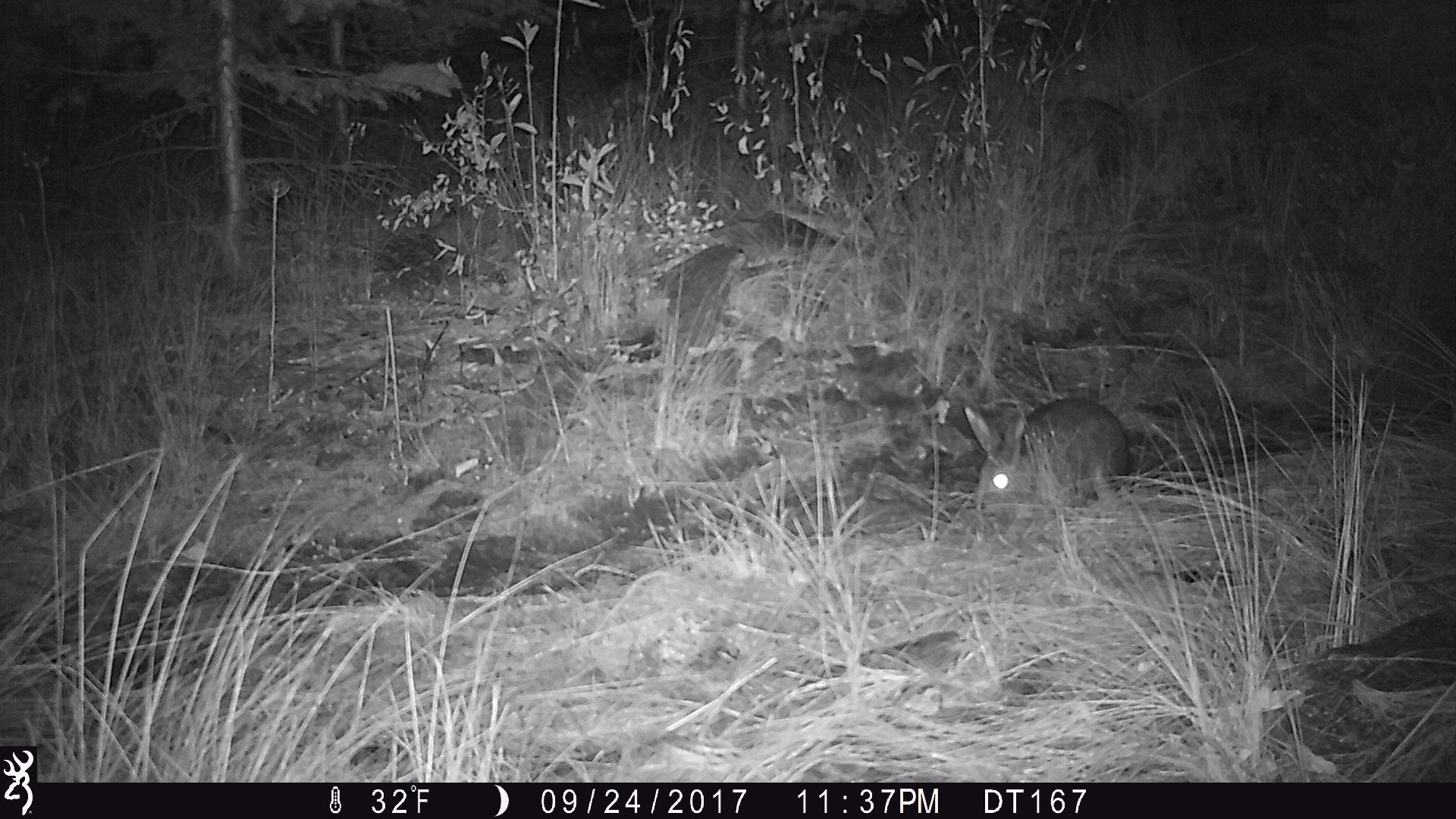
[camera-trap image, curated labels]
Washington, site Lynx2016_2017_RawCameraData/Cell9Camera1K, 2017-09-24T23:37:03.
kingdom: Animalia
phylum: Chordata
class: Mammalia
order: Lagomorpha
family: Leporidae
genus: Lepus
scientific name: Lepus americanus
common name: snowshoe hare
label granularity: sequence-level